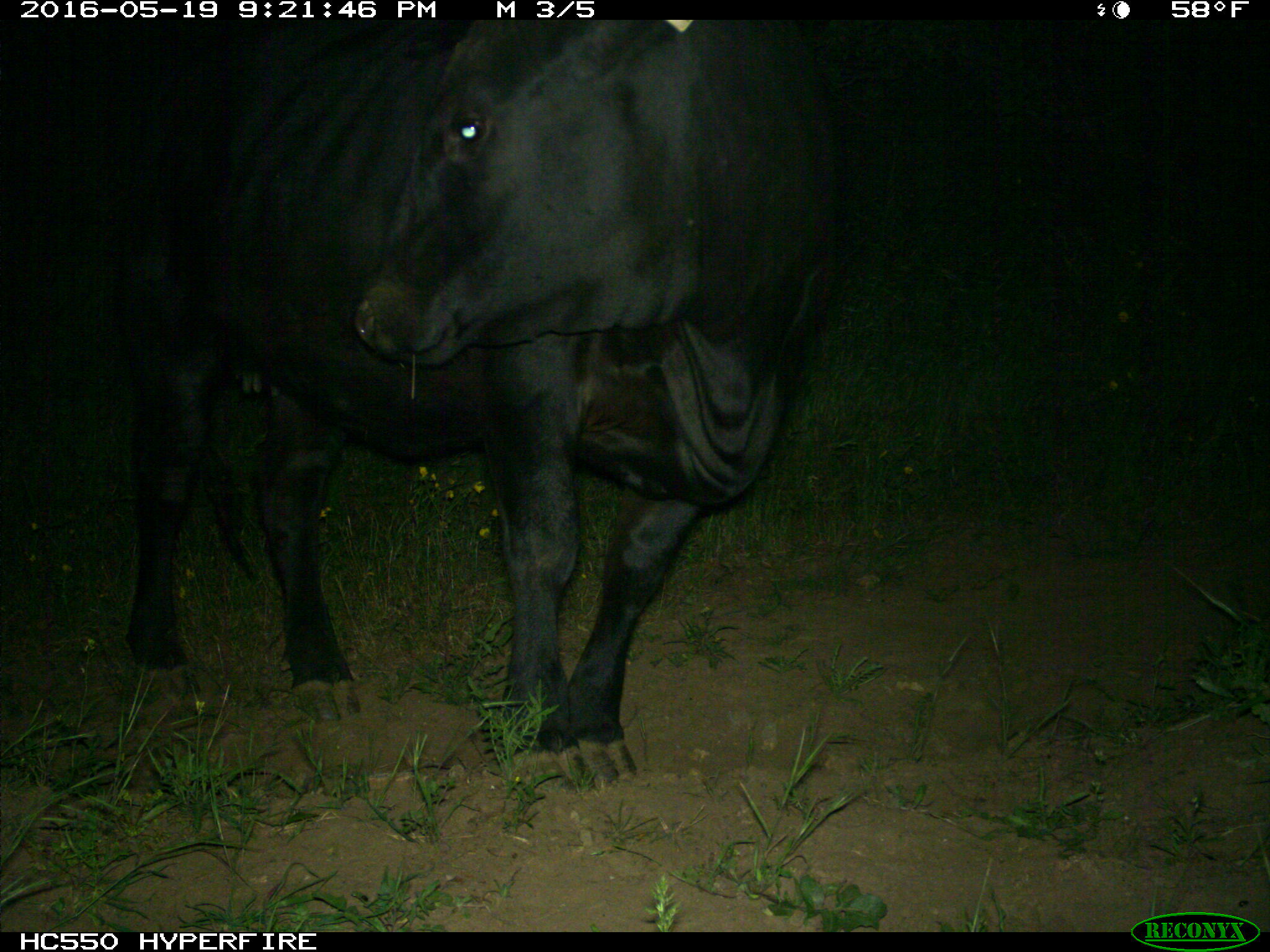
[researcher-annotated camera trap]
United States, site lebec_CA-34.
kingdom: Animalia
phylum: Chordata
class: Mammalia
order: Artiodactyla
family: Bovidae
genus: Bos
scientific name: Bos taurus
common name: domestic cow